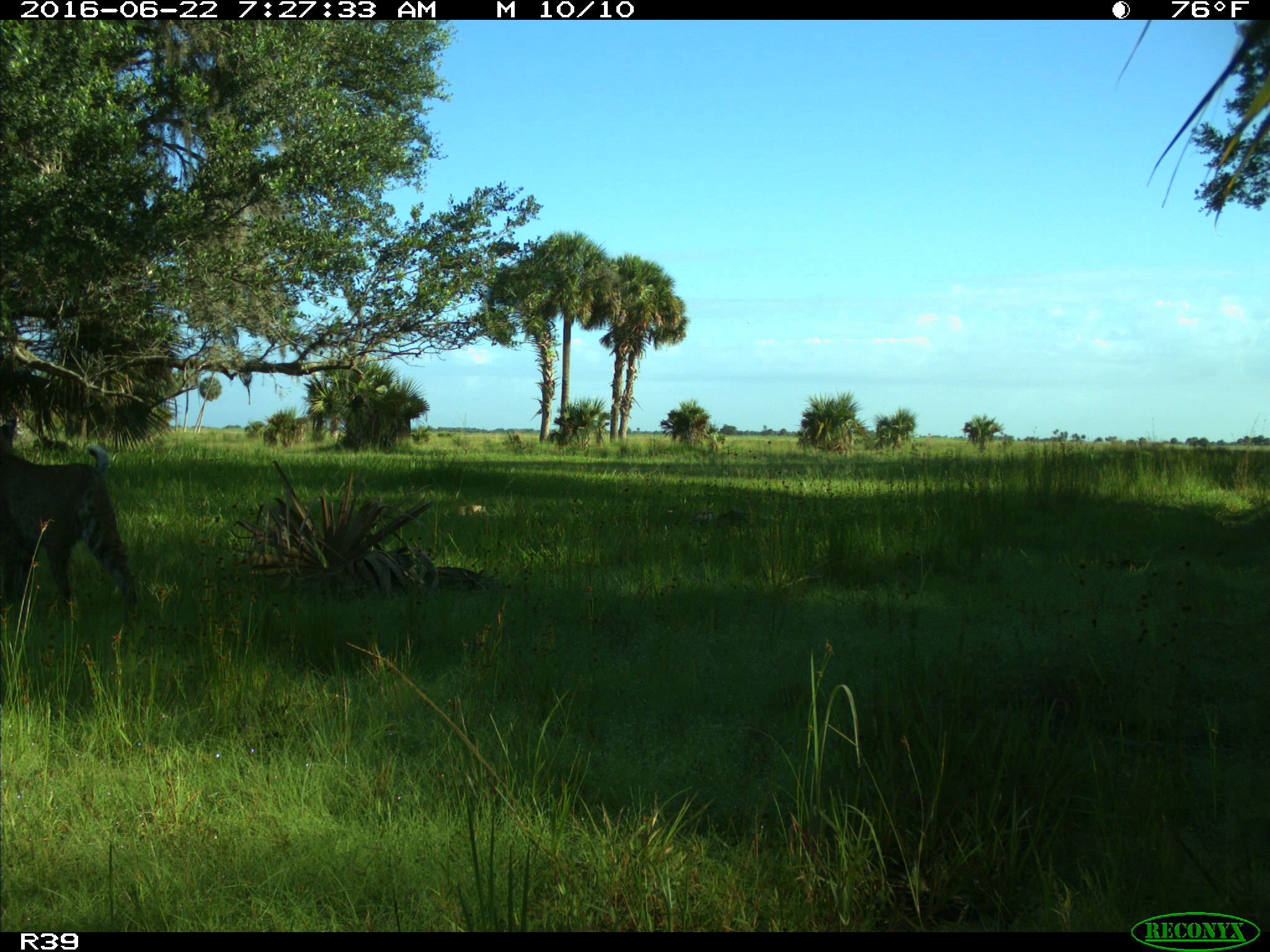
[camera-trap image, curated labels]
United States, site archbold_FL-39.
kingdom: Animalia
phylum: Chordata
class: Mammalia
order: Carnivora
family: Felidae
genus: Lynx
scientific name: Lynx rufus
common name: bobcat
Lynx rufus (bobcat).